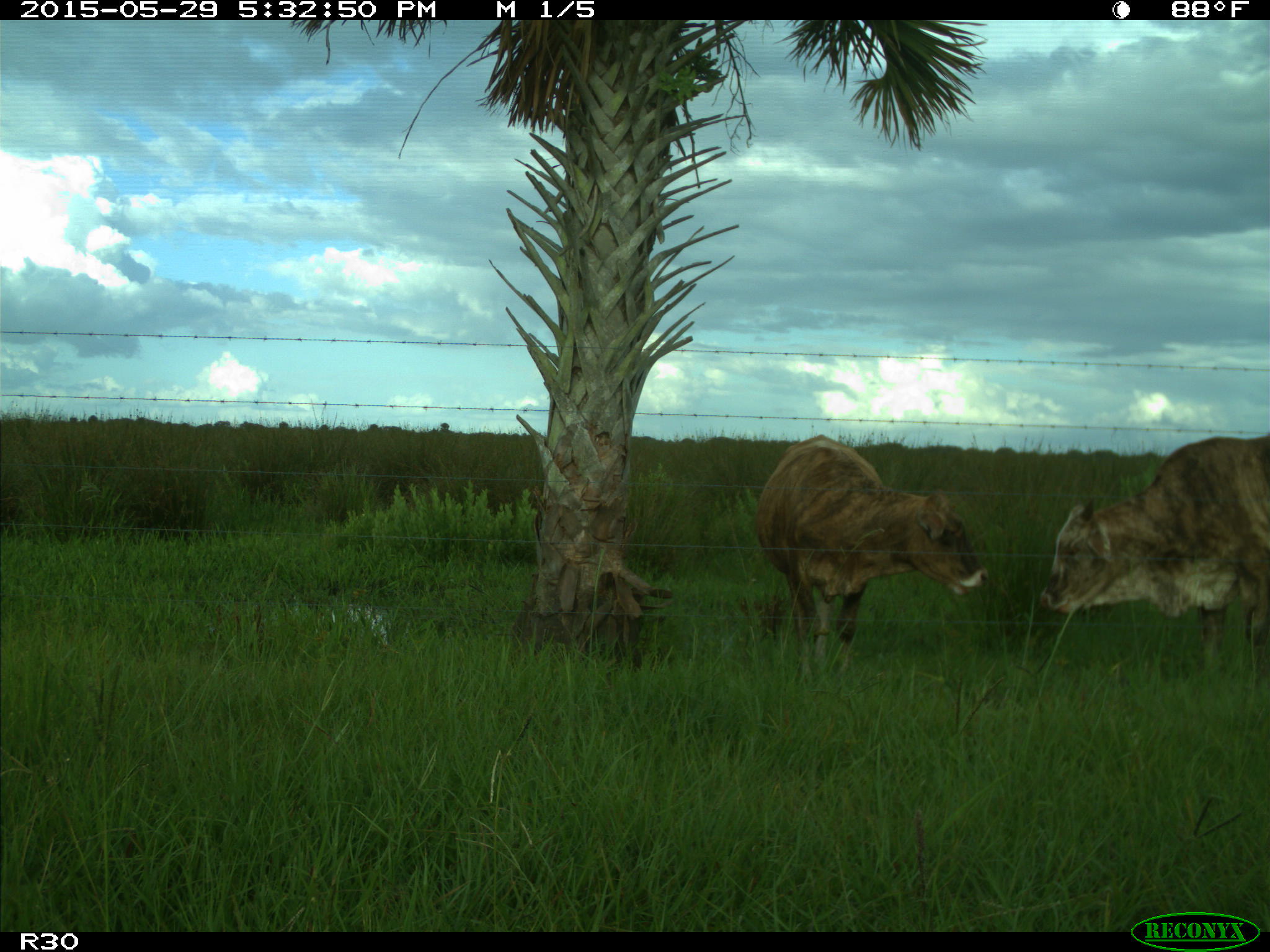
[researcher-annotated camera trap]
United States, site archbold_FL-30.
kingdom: Animalia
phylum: Chordata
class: Mammalia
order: Artiodactyla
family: Bovidae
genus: Bos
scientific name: Bos taurus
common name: domestic cow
Bos taurus (domestic cow).